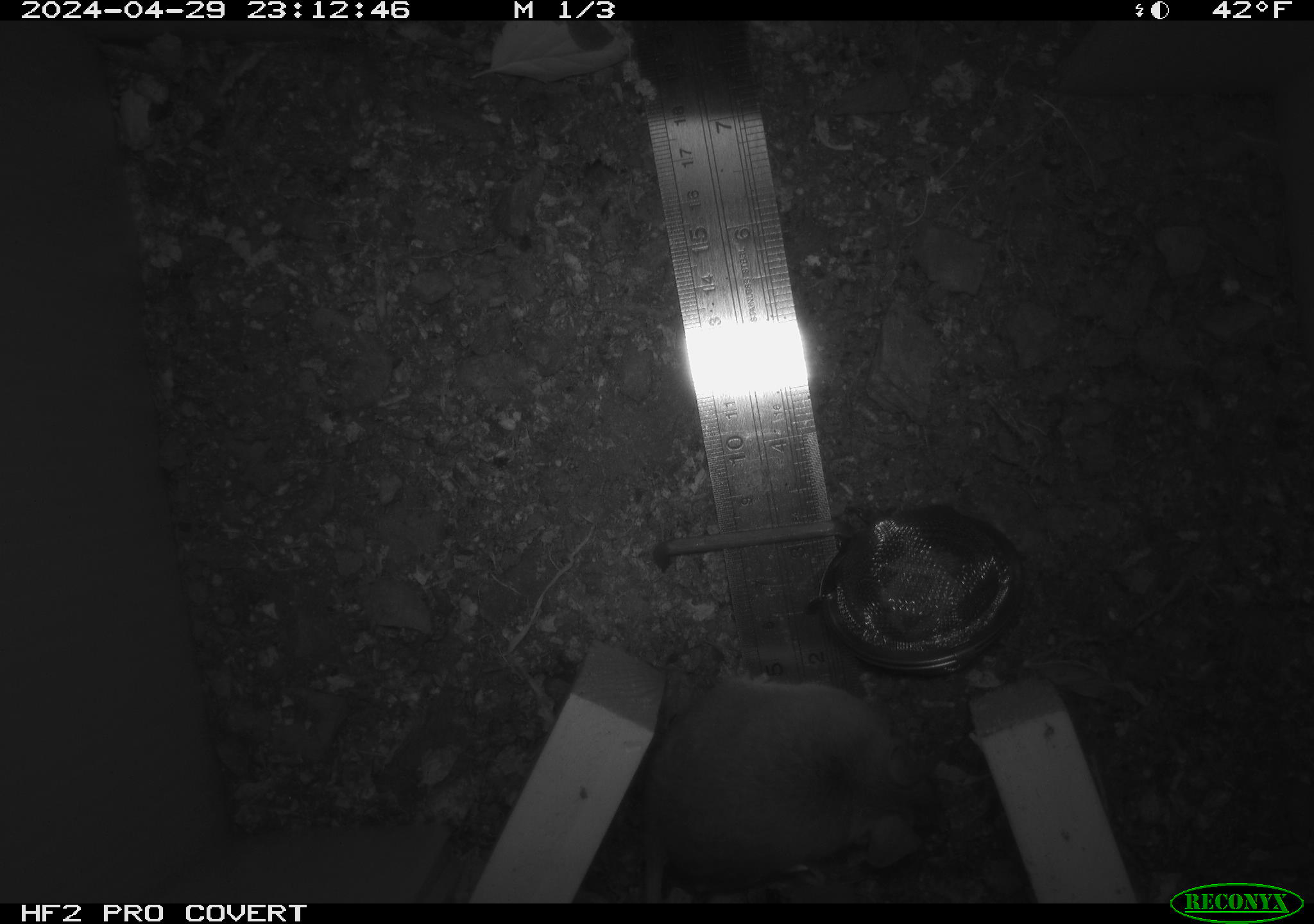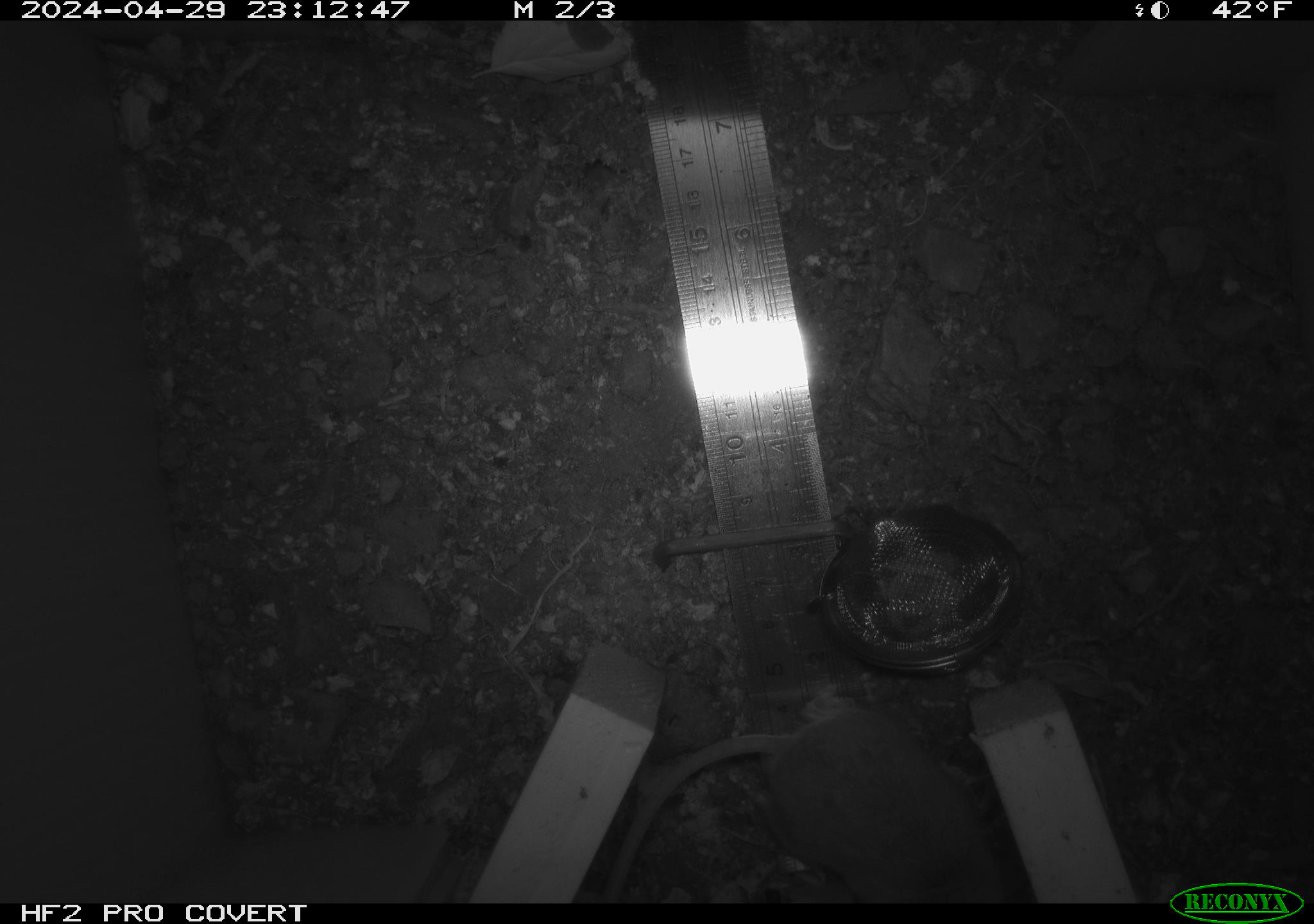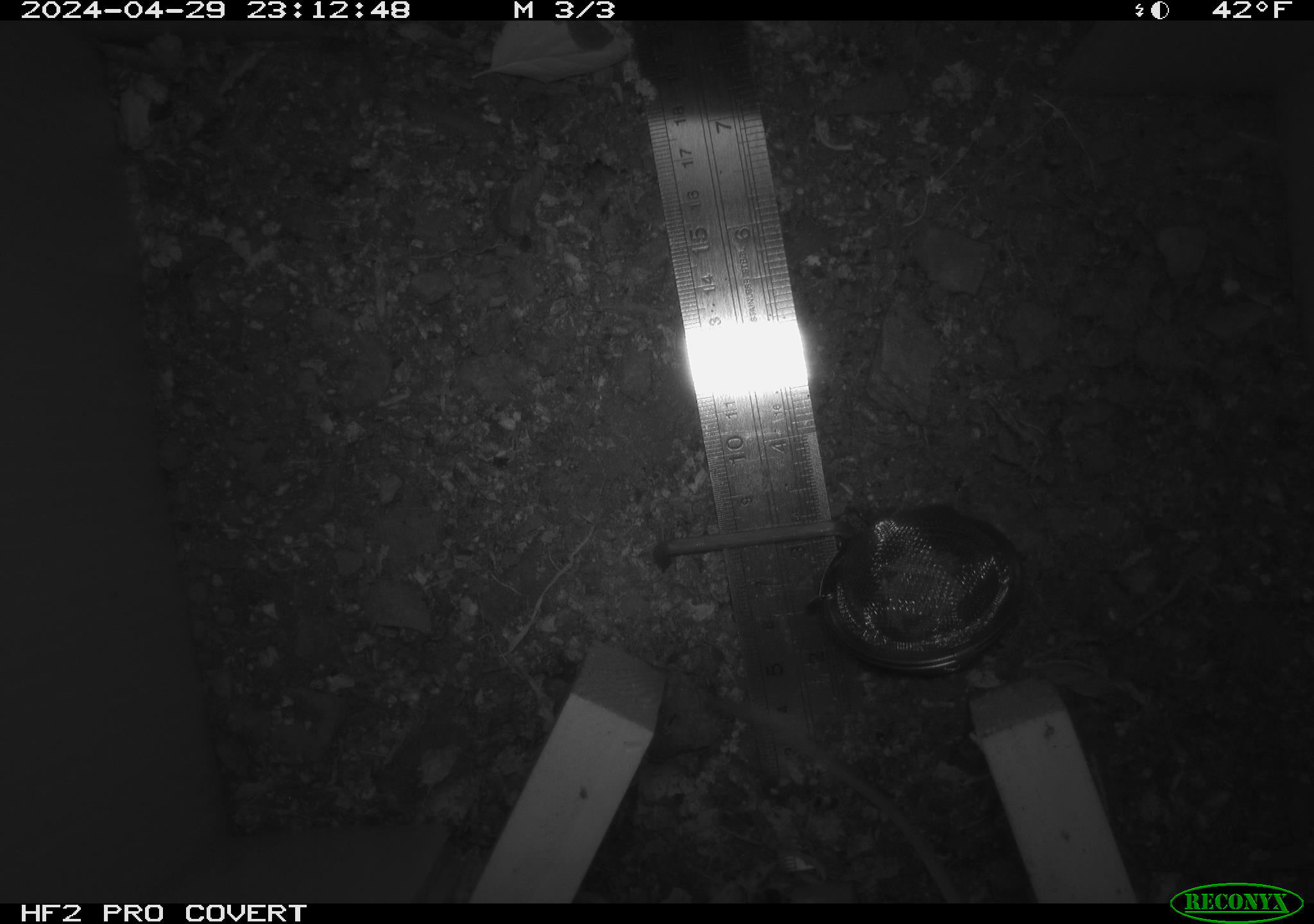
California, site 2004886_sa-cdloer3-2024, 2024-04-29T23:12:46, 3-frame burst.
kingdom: Animalia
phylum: Chordata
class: Mammalia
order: Rodentia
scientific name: Rodentia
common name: mouse species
Mouse species (Rodentia).